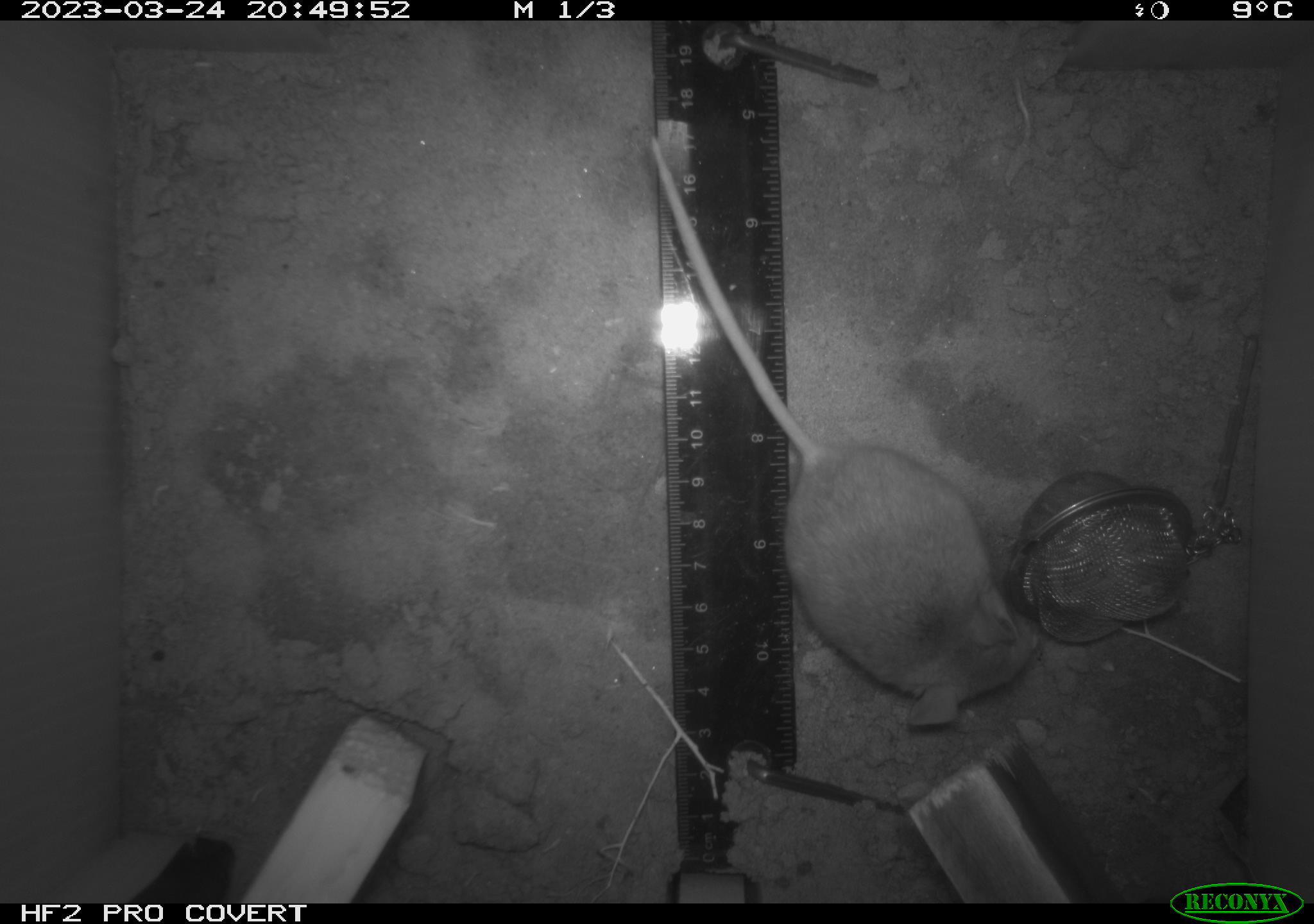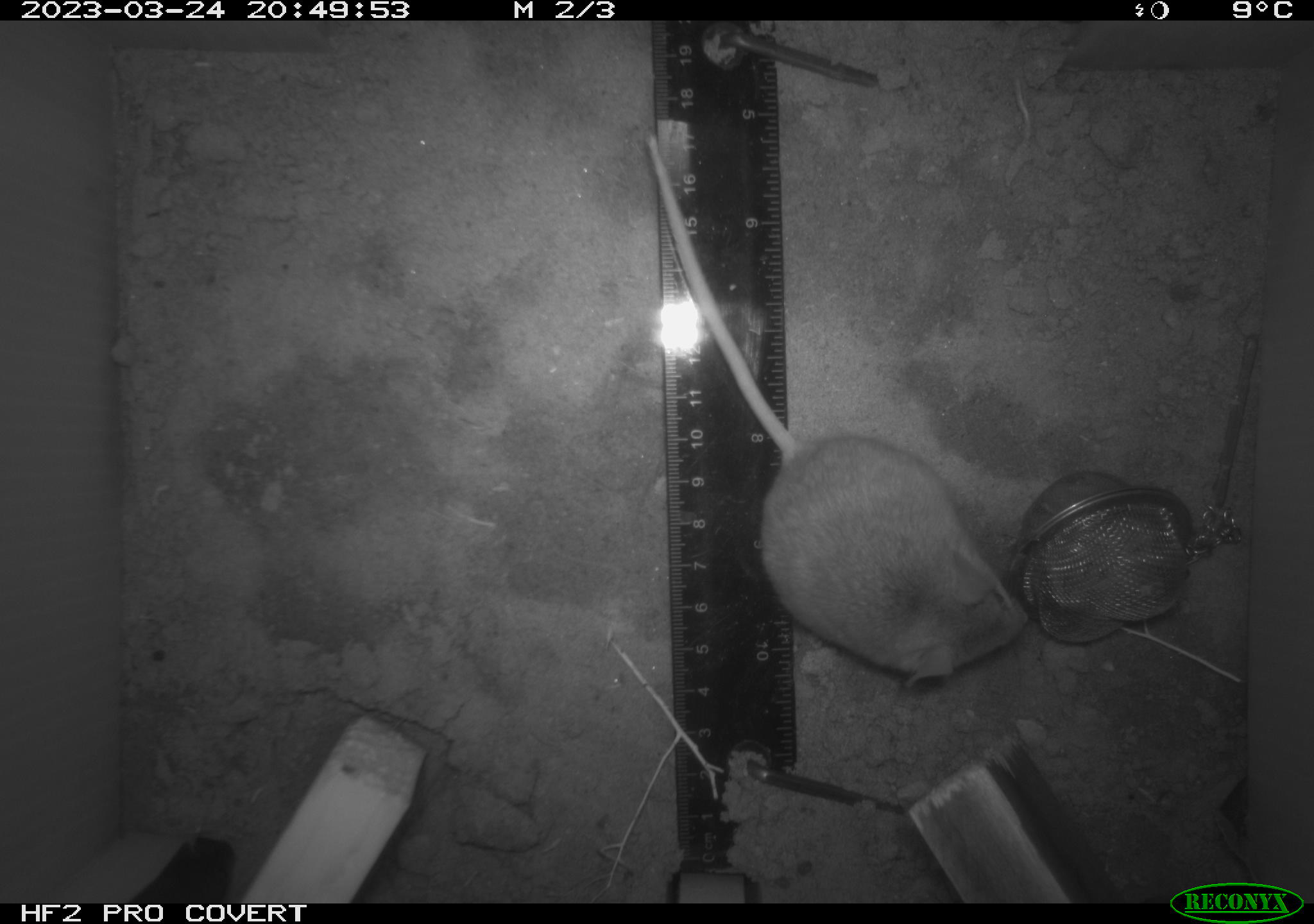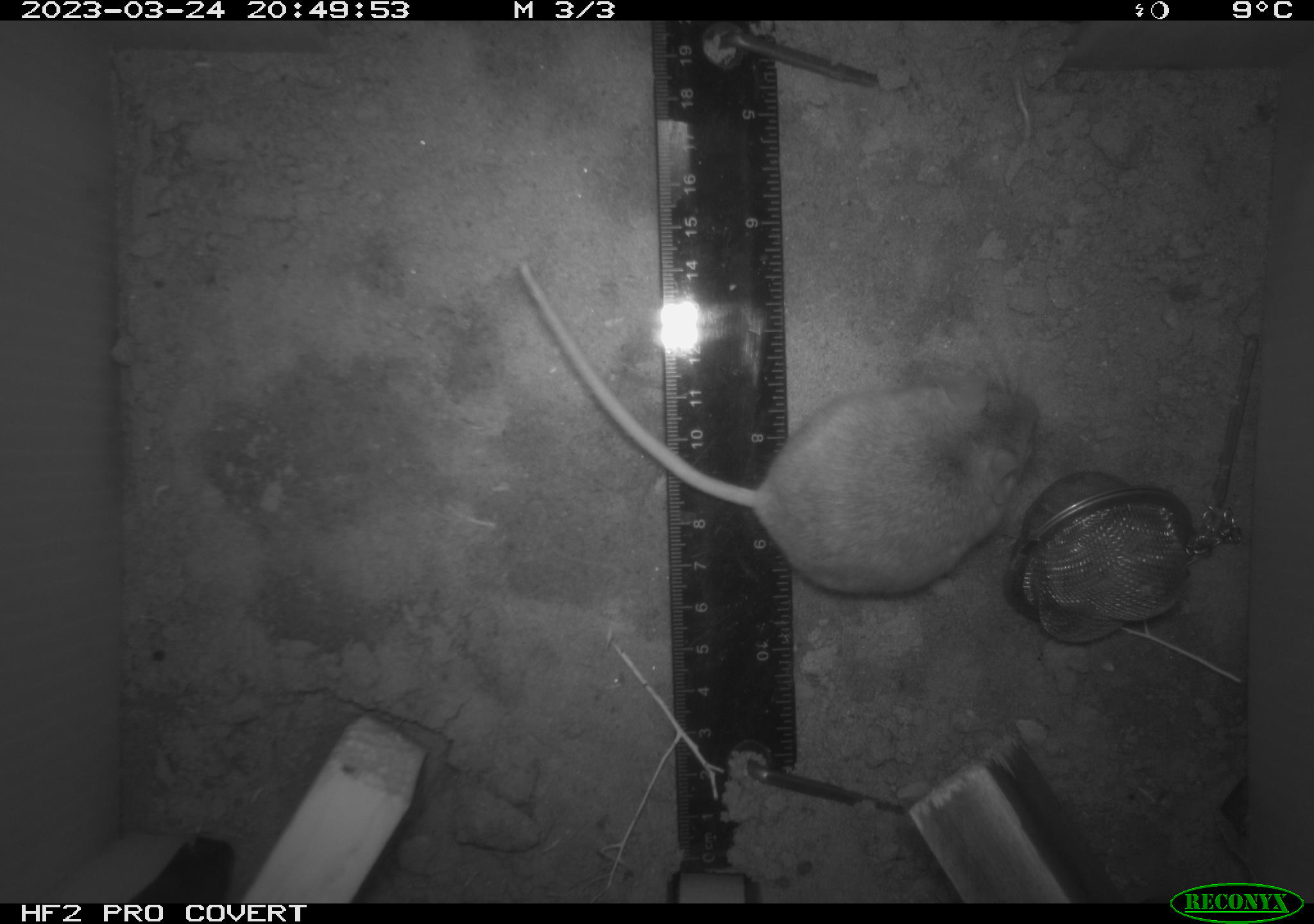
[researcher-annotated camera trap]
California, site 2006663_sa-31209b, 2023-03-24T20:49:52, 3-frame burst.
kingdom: Animalia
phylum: Chordata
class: Mammalia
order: Rodentia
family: Cricetidae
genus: Peromyscus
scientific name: Peromyscus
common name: deer mice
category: peromyscus species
Peromyscus species (deer mice) (Peromyscus).